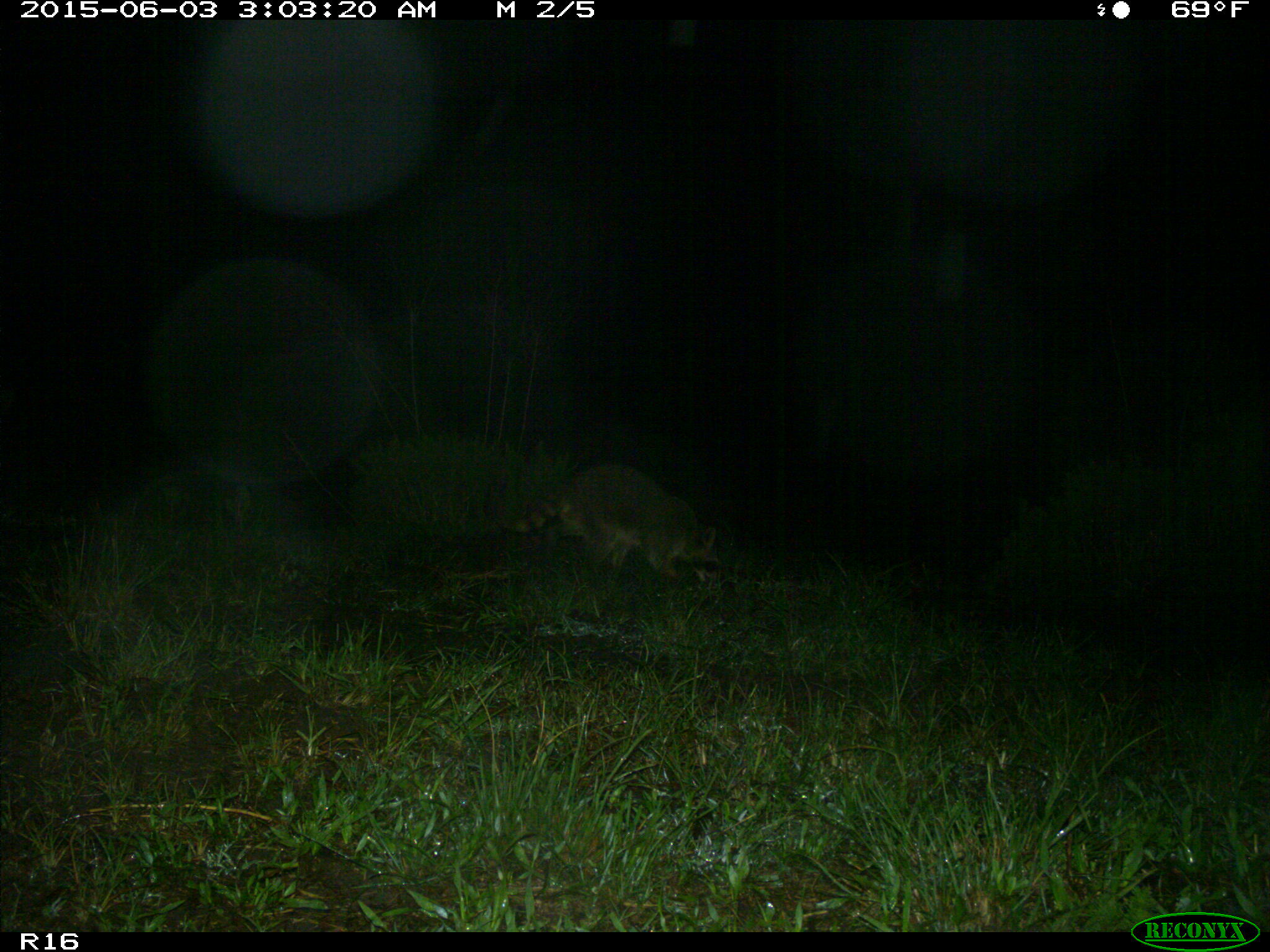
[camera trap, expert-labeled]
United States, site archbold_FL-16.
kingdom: Animalia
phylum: Chordata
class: Mammalia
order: Carnivora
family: Procyonidae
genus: Procyon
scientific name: Procyon lotor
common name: common raccoon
Procyon lotor (common raccoon).